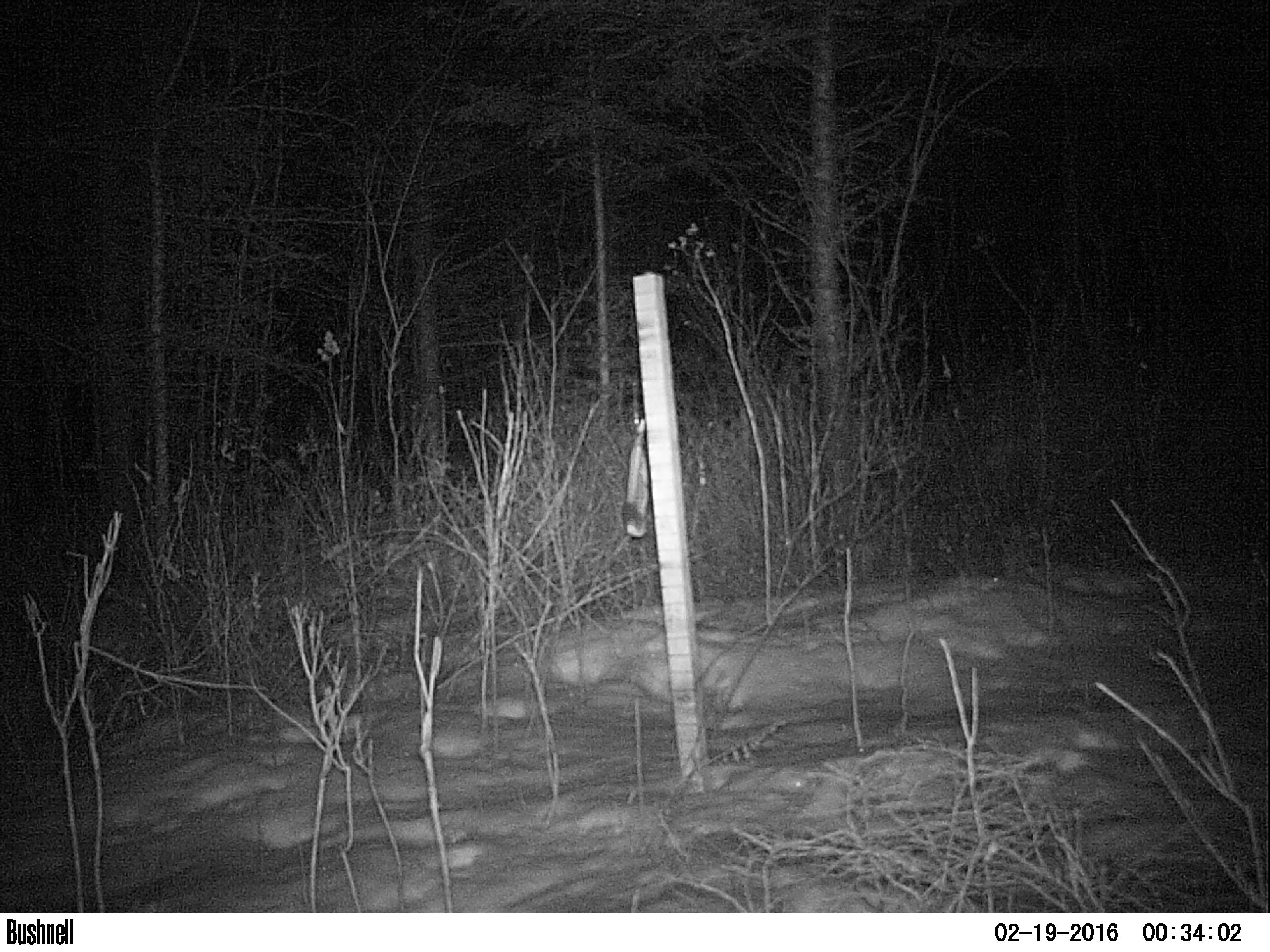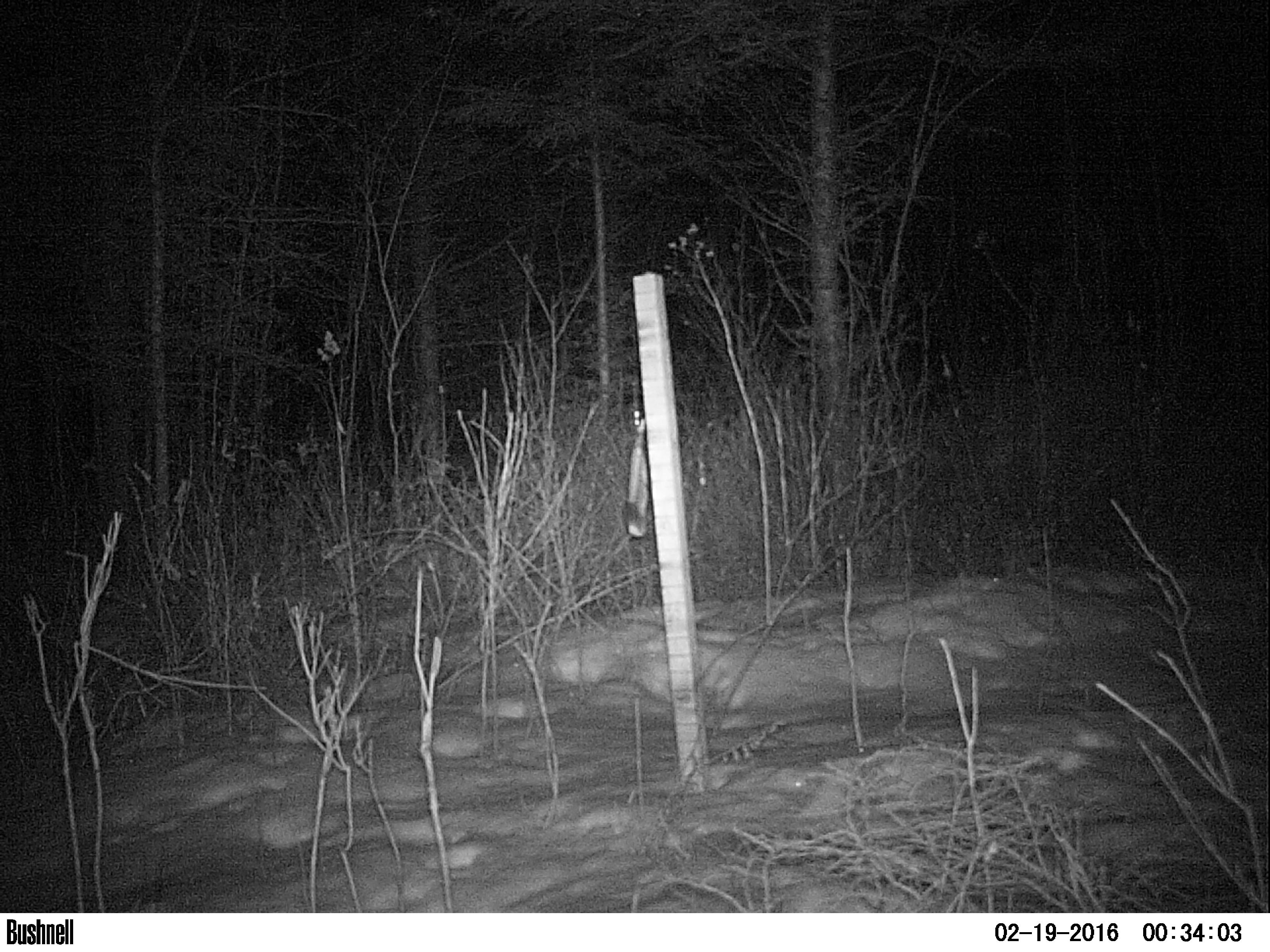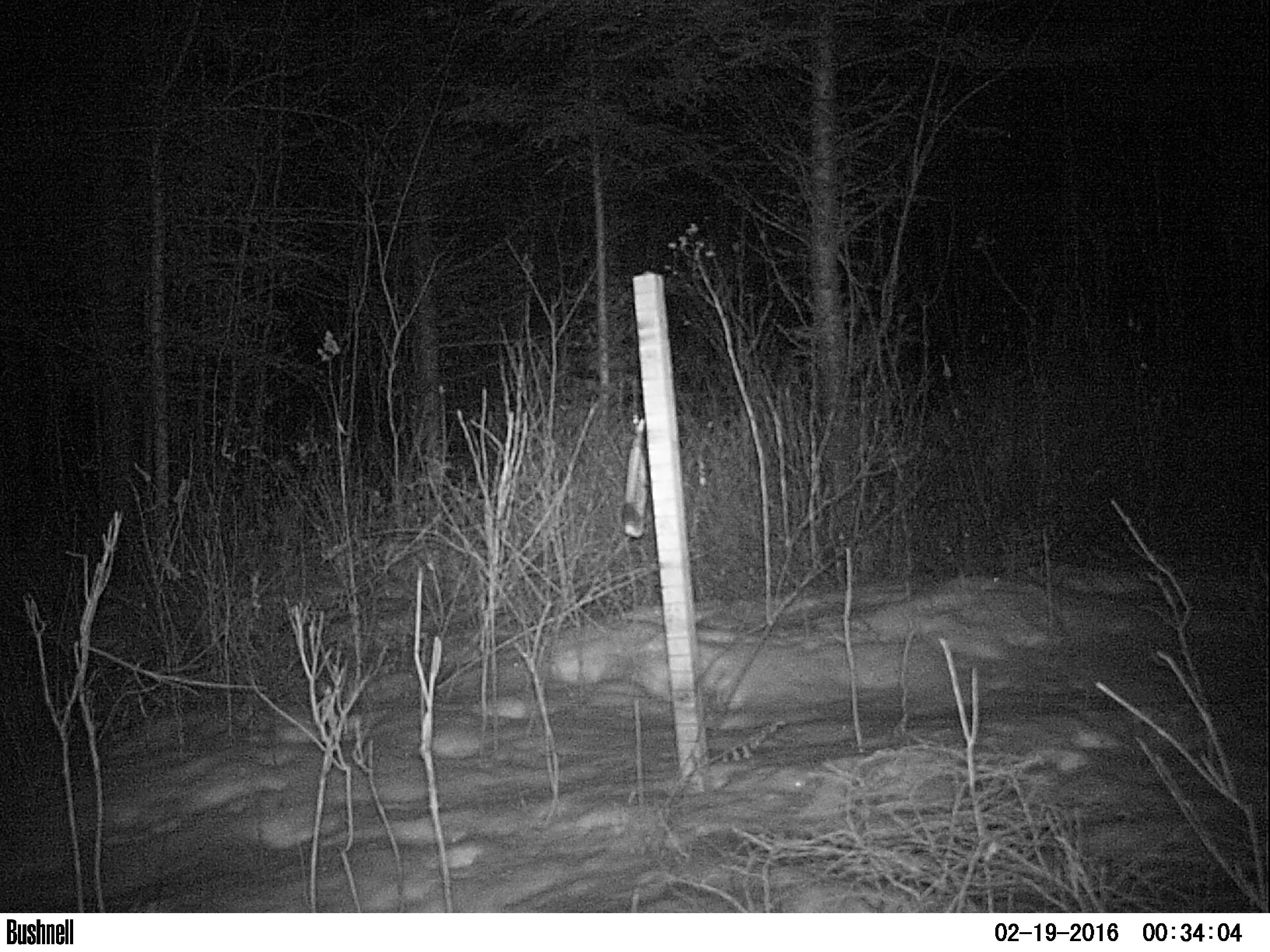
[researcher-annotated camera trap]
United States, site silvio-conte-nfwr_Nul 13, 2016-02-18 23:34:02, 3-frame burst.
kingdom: Animalia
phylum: Chordata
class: Mammalia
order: Lagomorpha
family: Leporidae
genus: Lepus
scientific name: Lepus americanus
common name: snowshoe hare